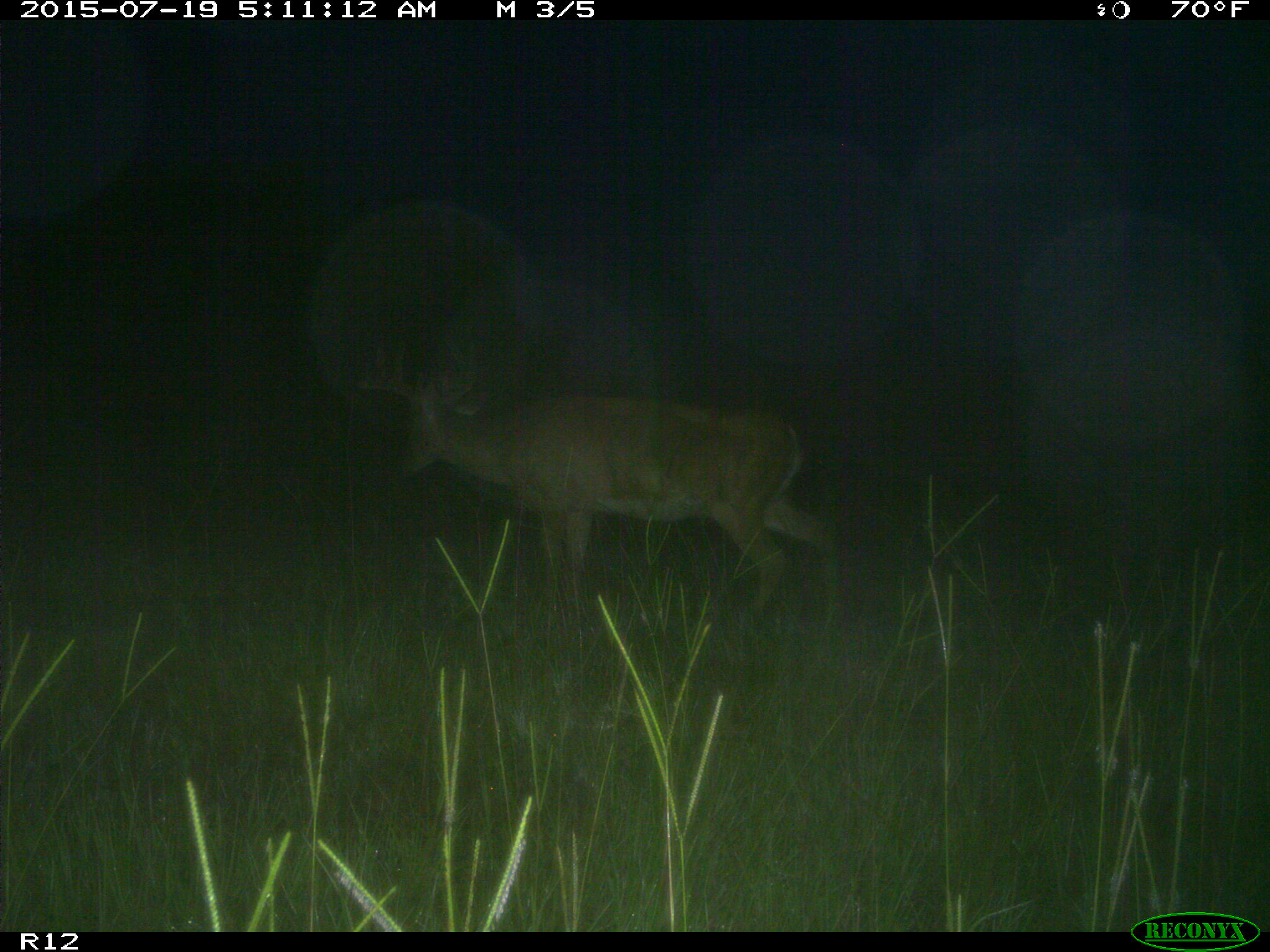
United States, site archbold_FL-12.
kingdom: Animalia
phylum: Chordata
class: Mammalia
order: Artiodactyla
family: Cervidae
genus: Odocoileus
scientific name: Odocoileus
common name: deer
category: unidentified deer